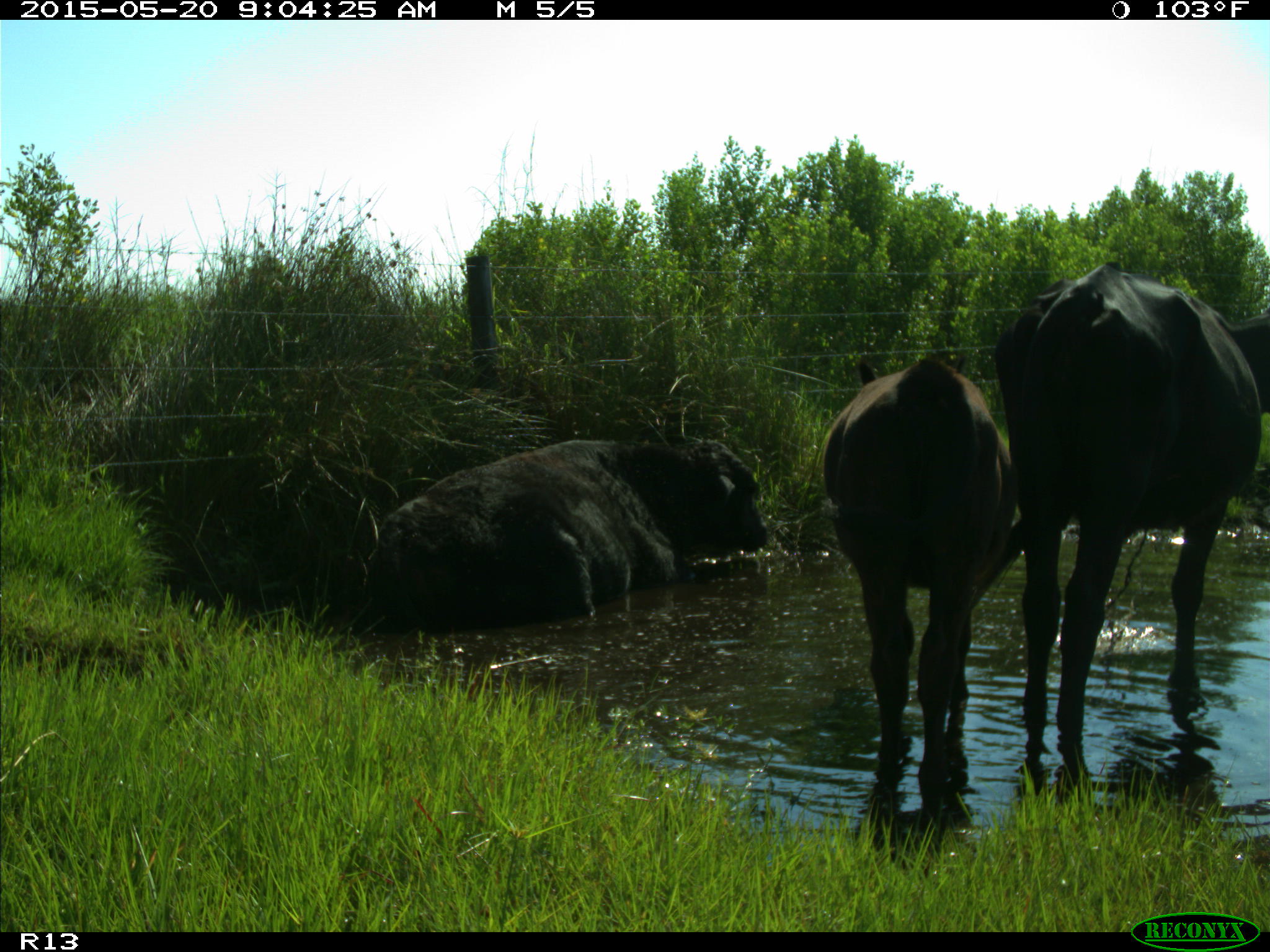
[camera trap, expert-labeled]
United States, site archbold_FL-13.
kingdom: Animalia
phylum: Chordata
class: Mammalia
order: Artiodactyla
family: Bovidae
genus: Bos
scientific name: Bos taurus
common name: domestic cow